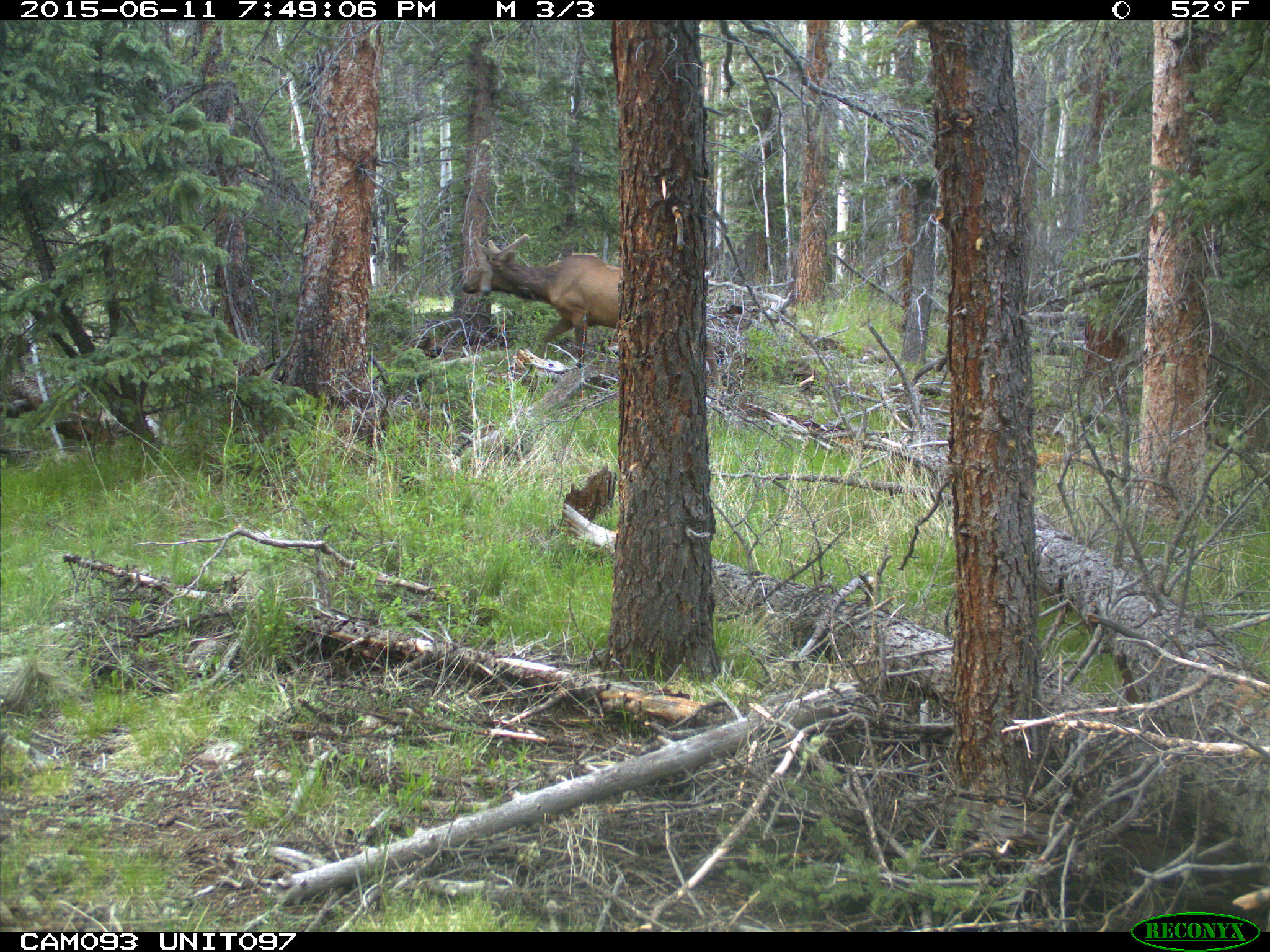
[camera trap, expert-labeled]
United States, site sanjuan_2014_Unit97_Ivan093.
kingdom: Animalia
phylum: Chordata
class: Mammalia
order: Artiodactyla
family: Cervidae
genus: Cervus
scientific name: Cervus elaphus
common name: red deer